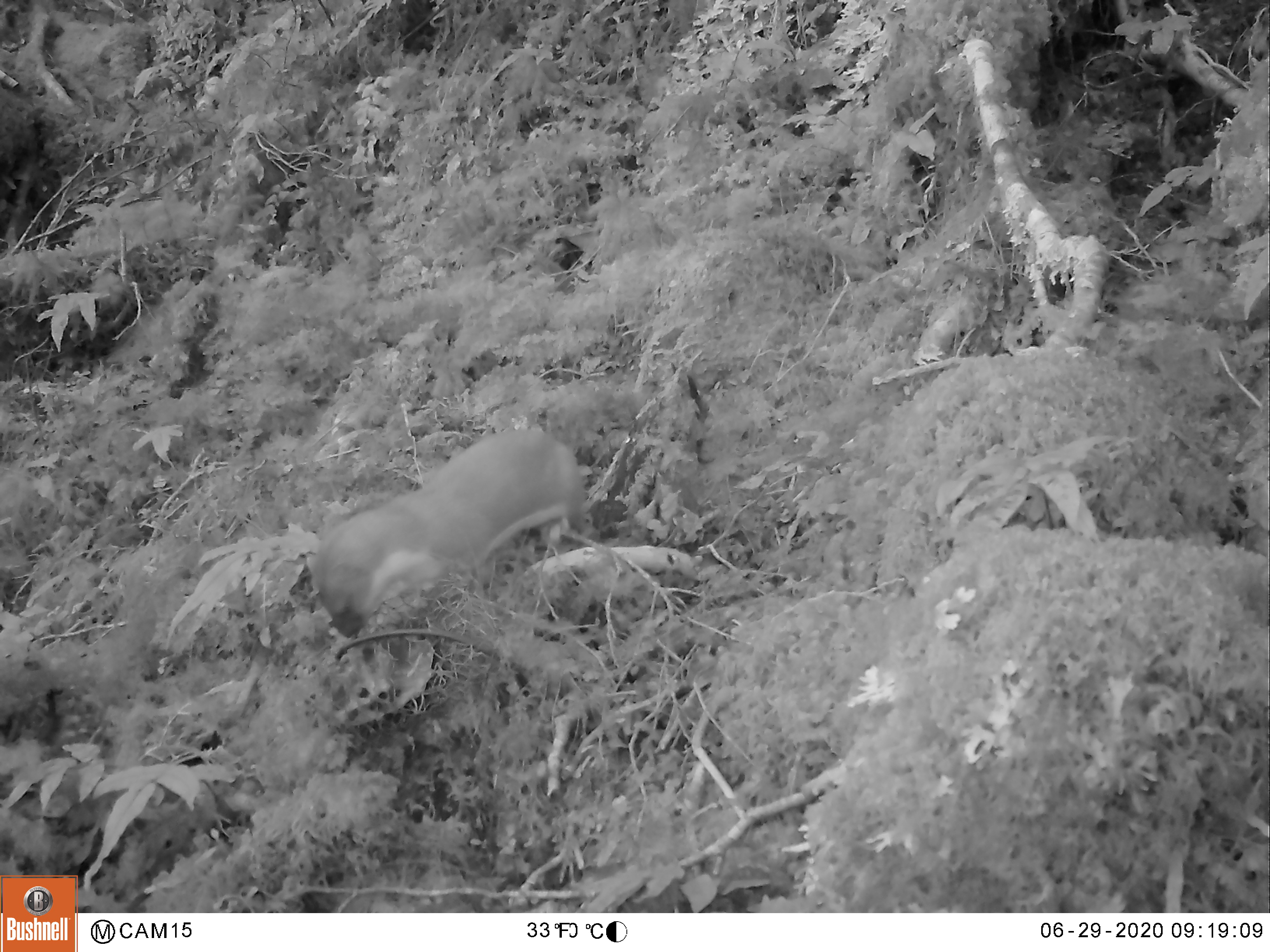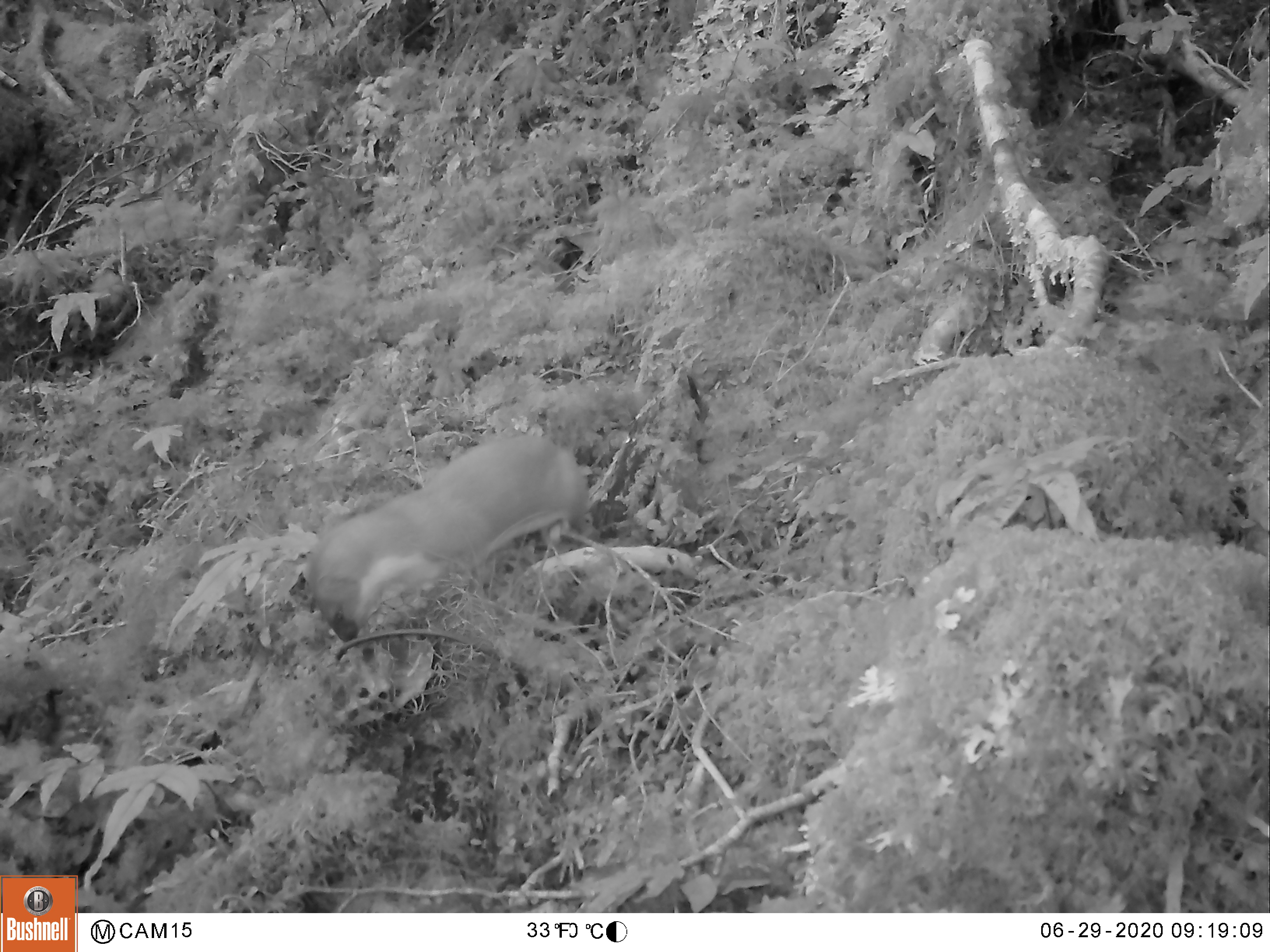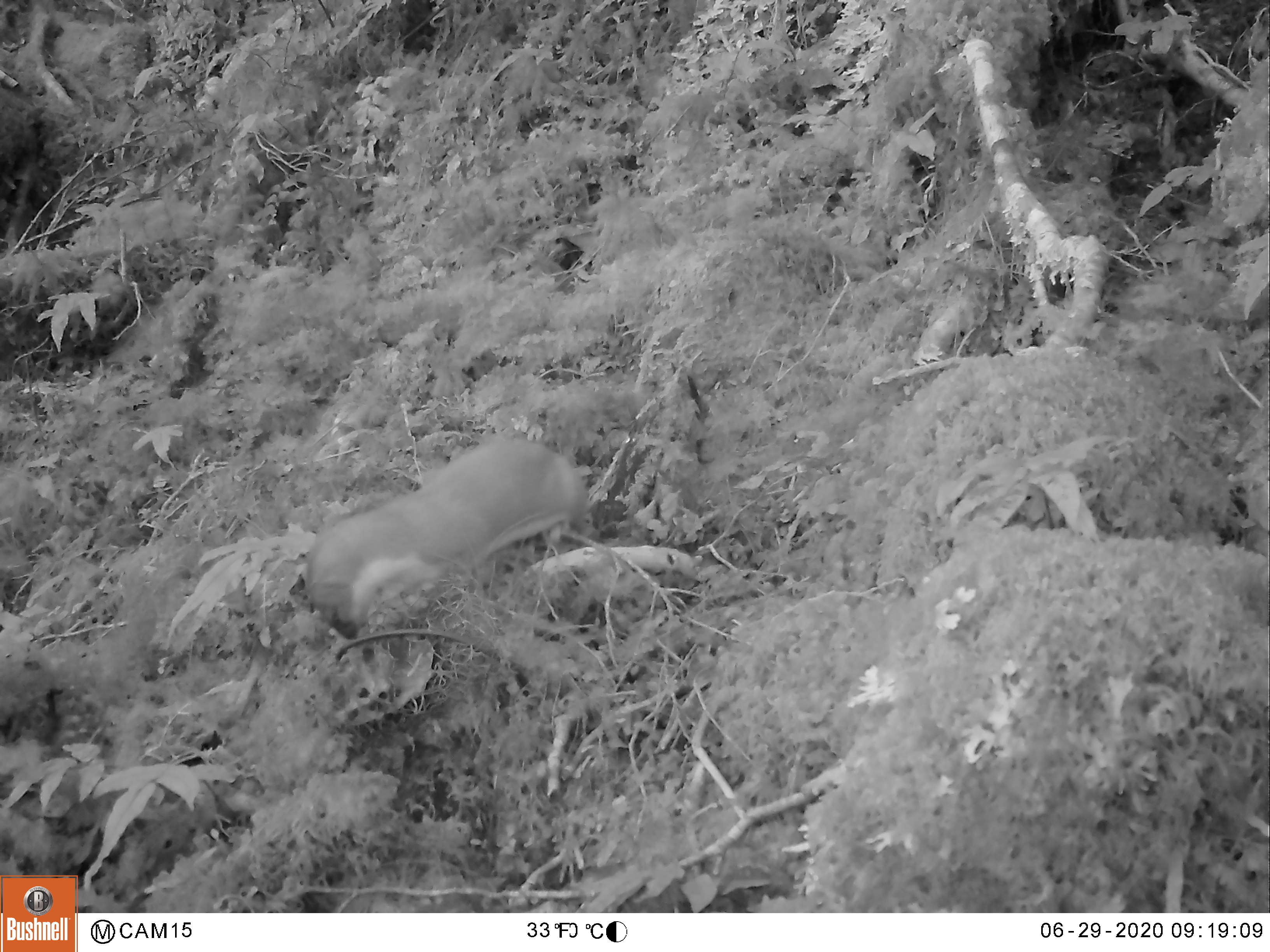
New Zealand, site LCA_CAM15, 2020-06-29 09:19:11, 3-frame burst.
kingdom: Animalia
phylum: Chordata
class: Mammalia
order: Carnivora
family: Mustelidae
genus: Mustela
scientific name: Mustela erminea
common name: stoat